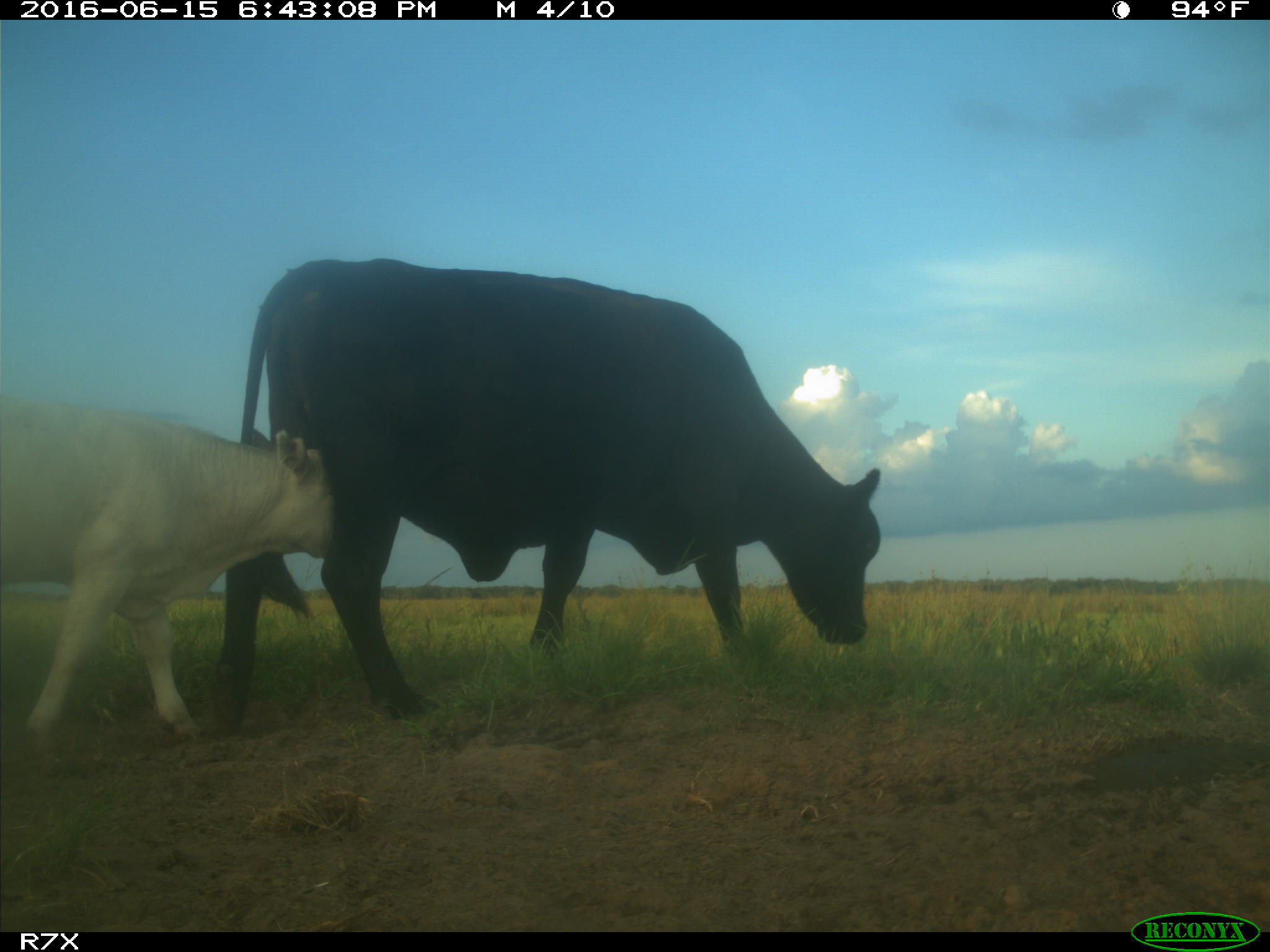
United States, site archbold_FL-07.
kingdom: Animalia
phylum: Chordata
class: Mammalia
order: Artiodactyla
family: Bovidae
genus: Bos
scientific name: Bos taurus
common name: domestic cow